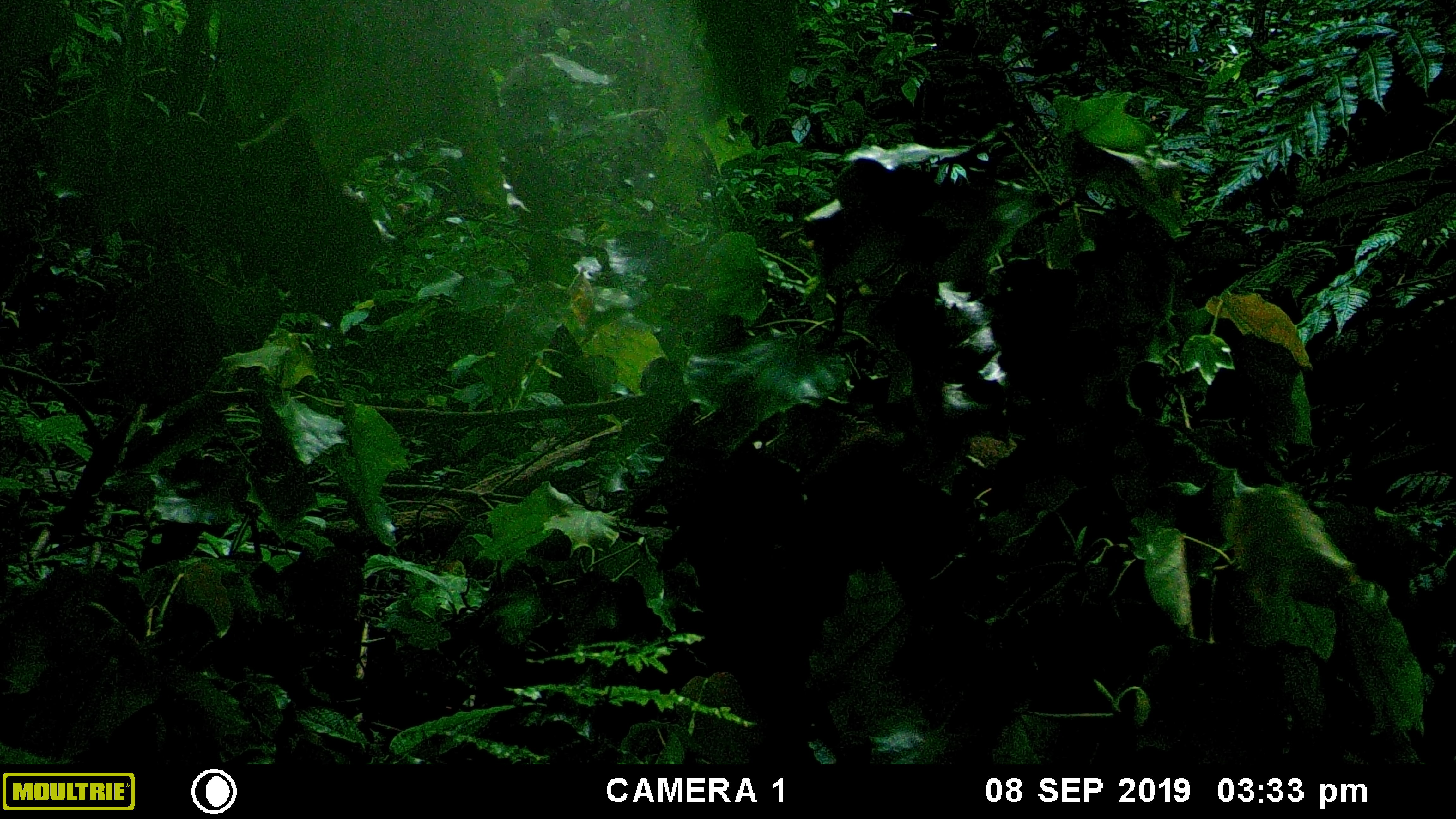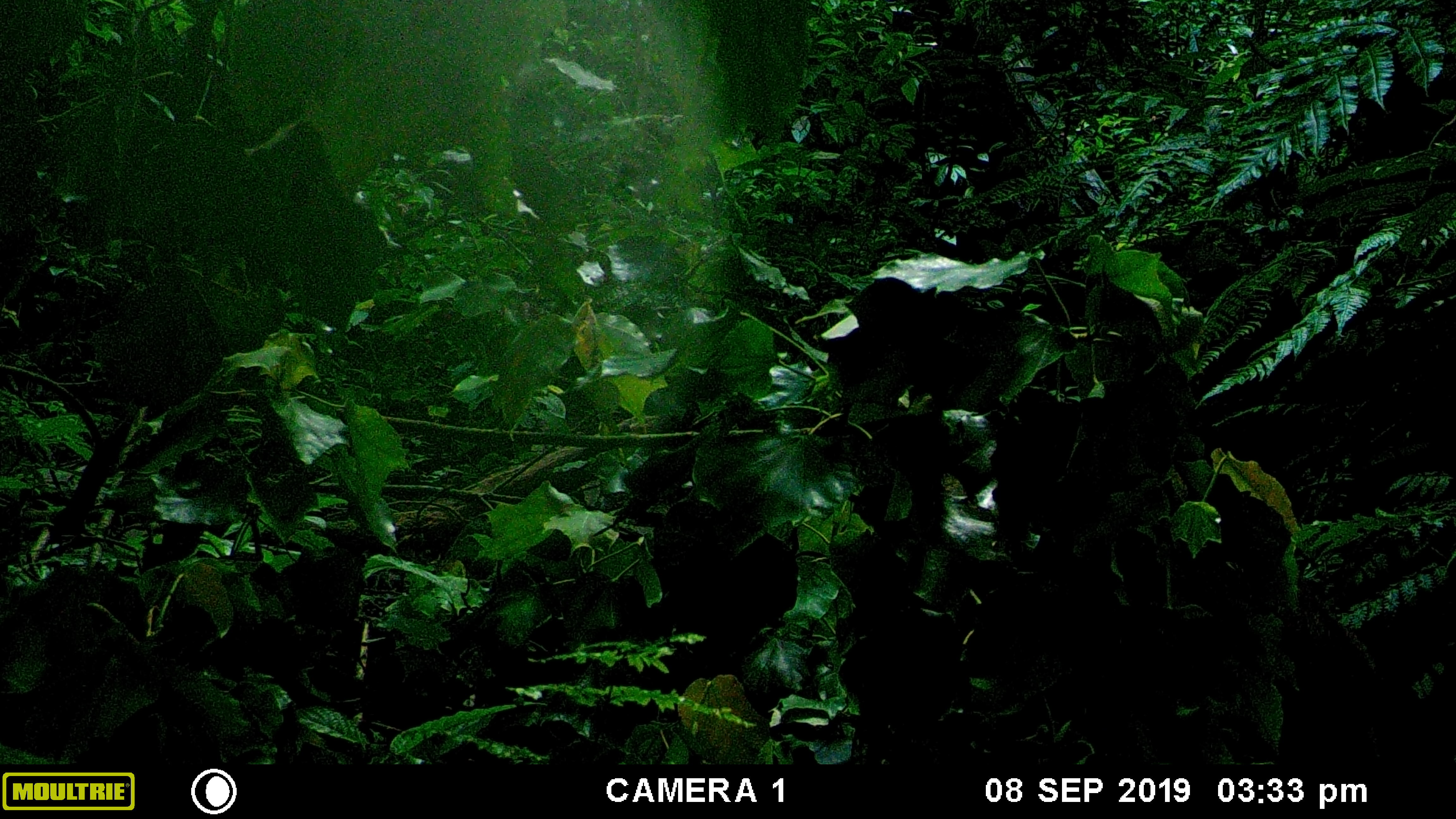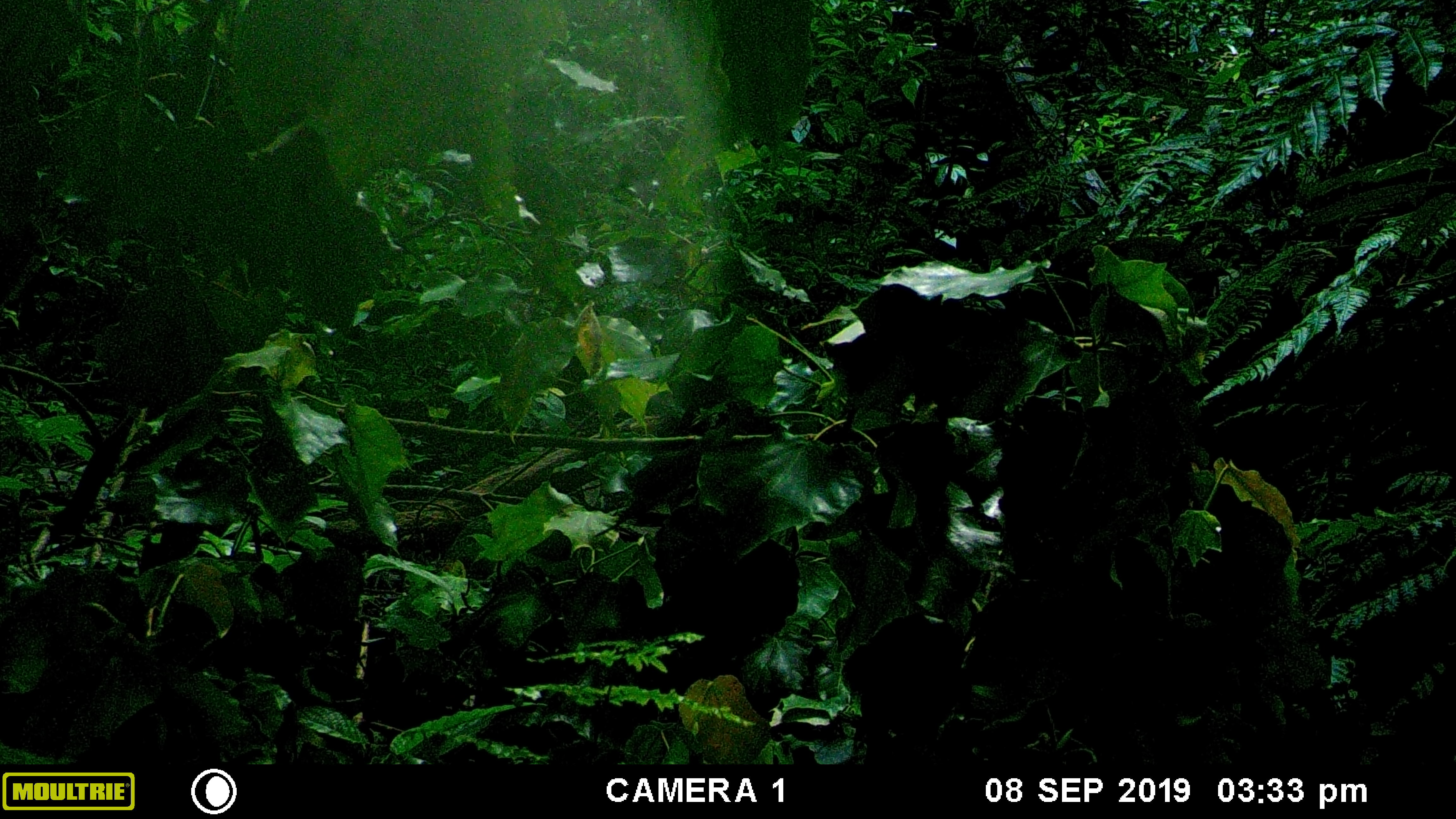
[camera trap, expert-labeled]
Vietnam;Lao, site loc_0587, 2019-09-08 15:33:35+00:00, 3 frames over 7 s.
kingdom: Animalia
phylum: Chordata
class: Mammalia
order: Artiodactyla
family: Suidae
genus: Sus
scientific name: Sus scrofa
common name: eurasian wild pig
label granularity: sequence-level